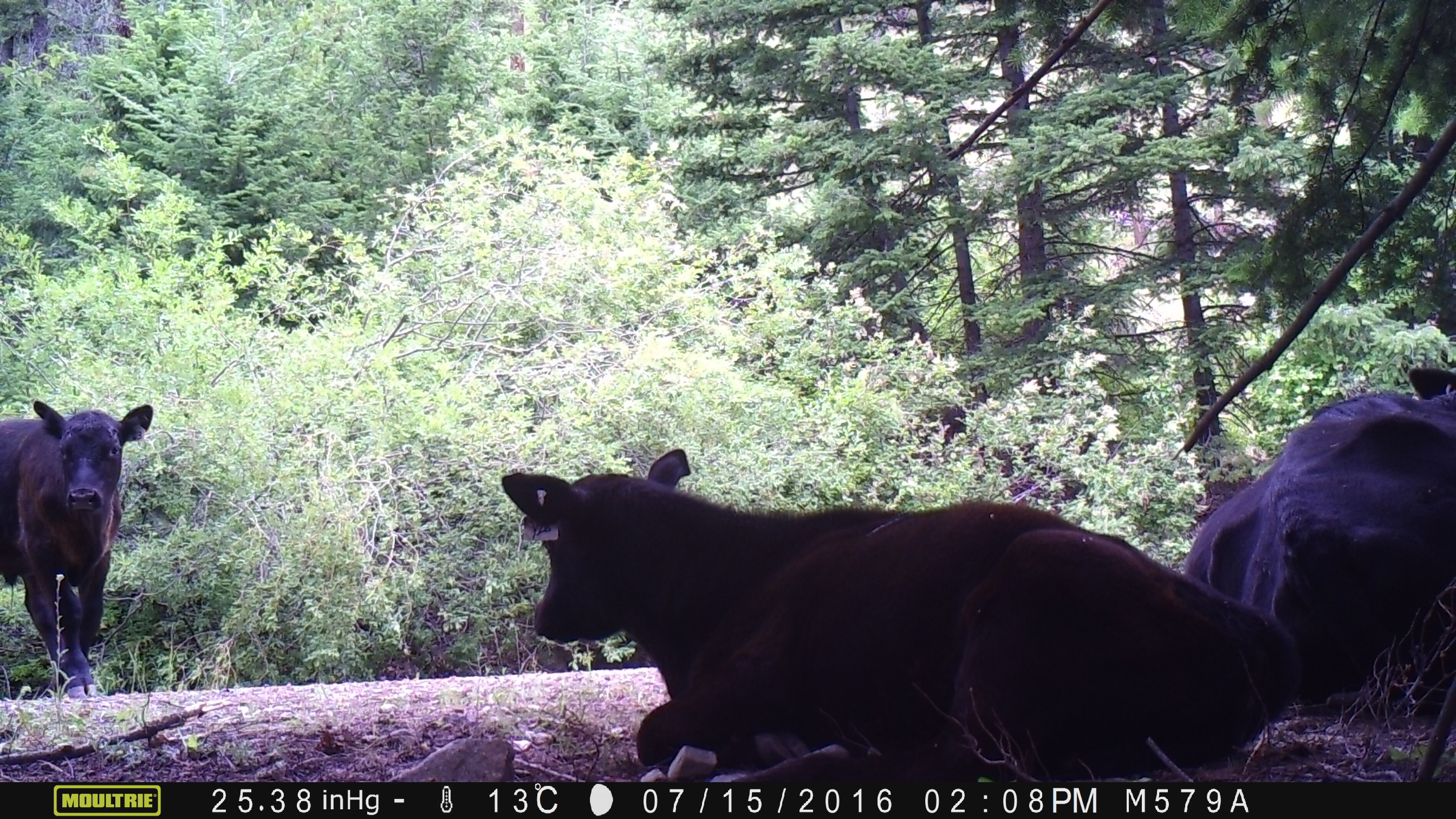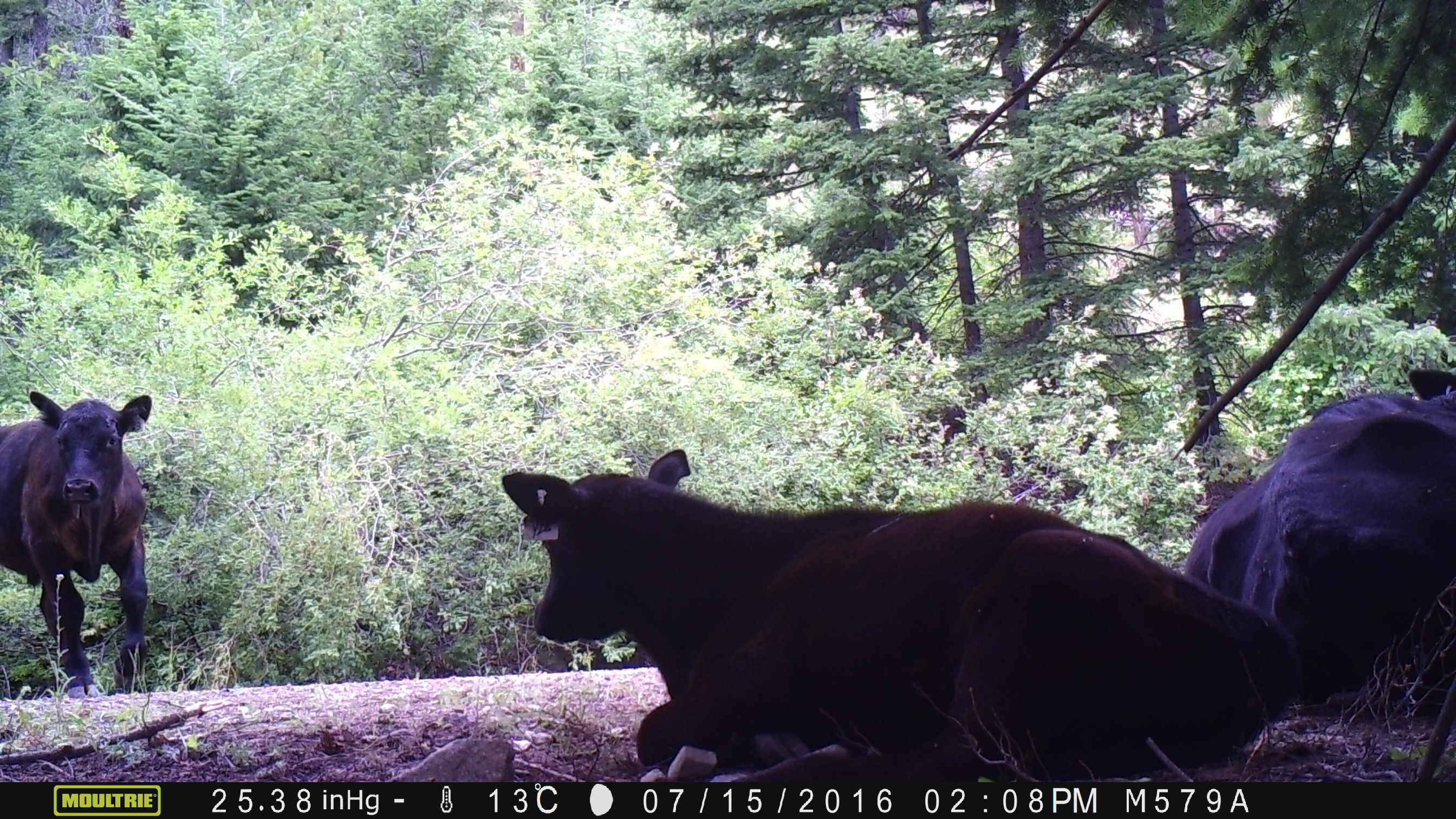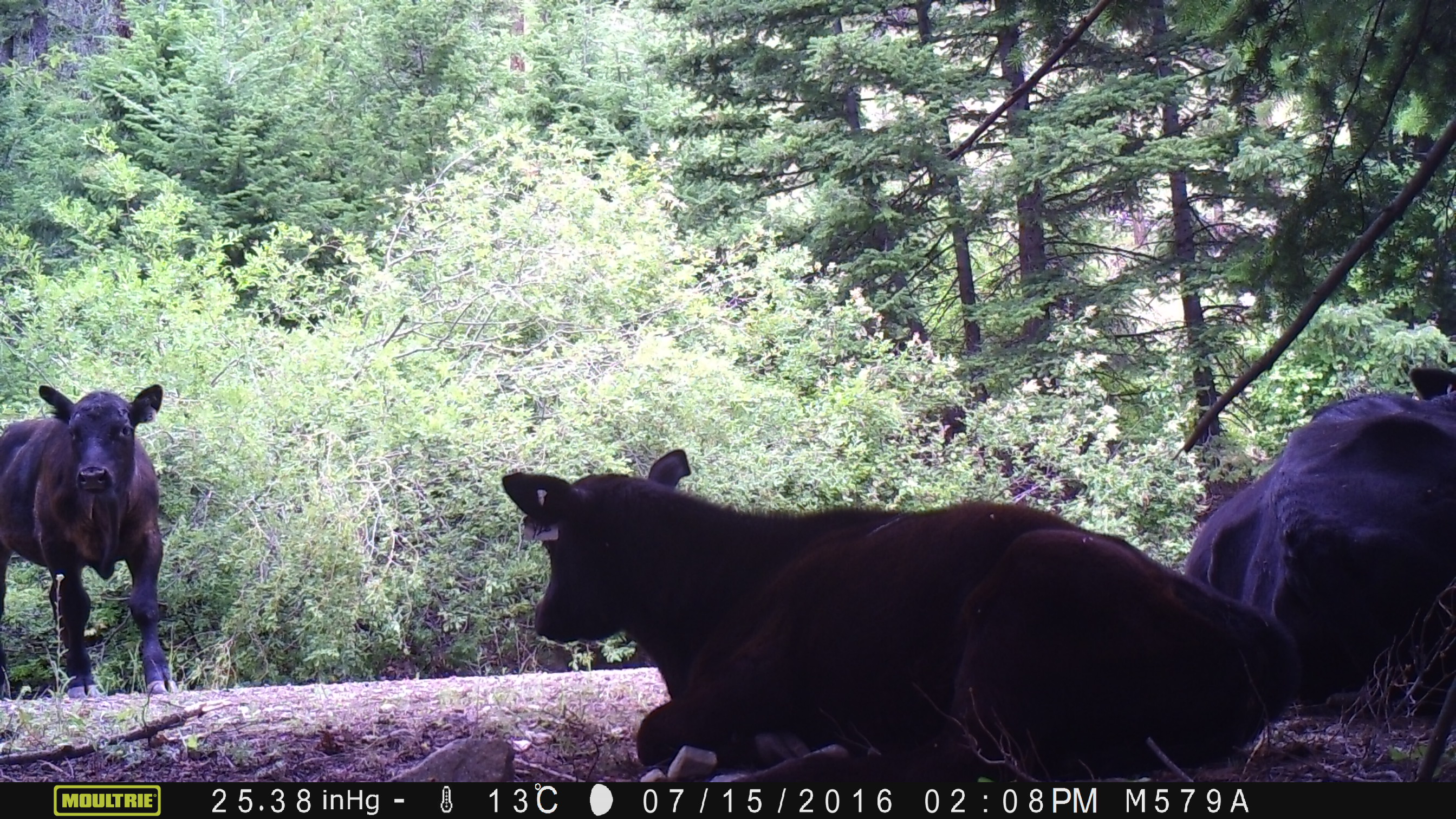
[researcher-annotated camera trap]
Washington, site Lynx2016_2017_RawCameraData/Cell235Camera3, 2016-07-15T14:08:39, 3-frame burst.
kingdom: Animalia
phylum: Chordata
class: Mammalia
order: Artiodactyla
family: Bovidae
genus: Bos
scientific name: Bos taurus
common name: domestic cattle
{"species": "domestic cattle (Bos taurus)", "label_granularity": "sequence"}